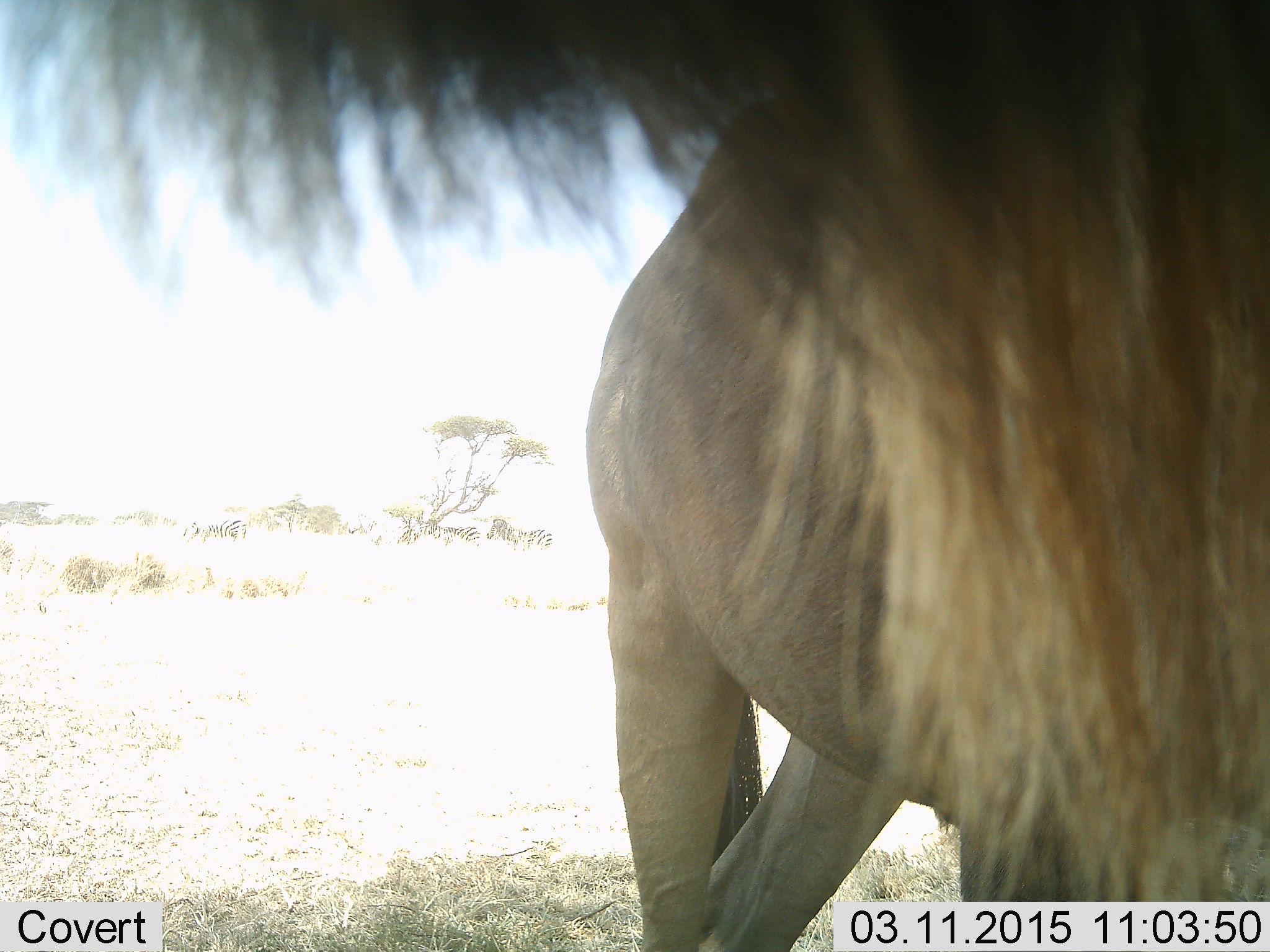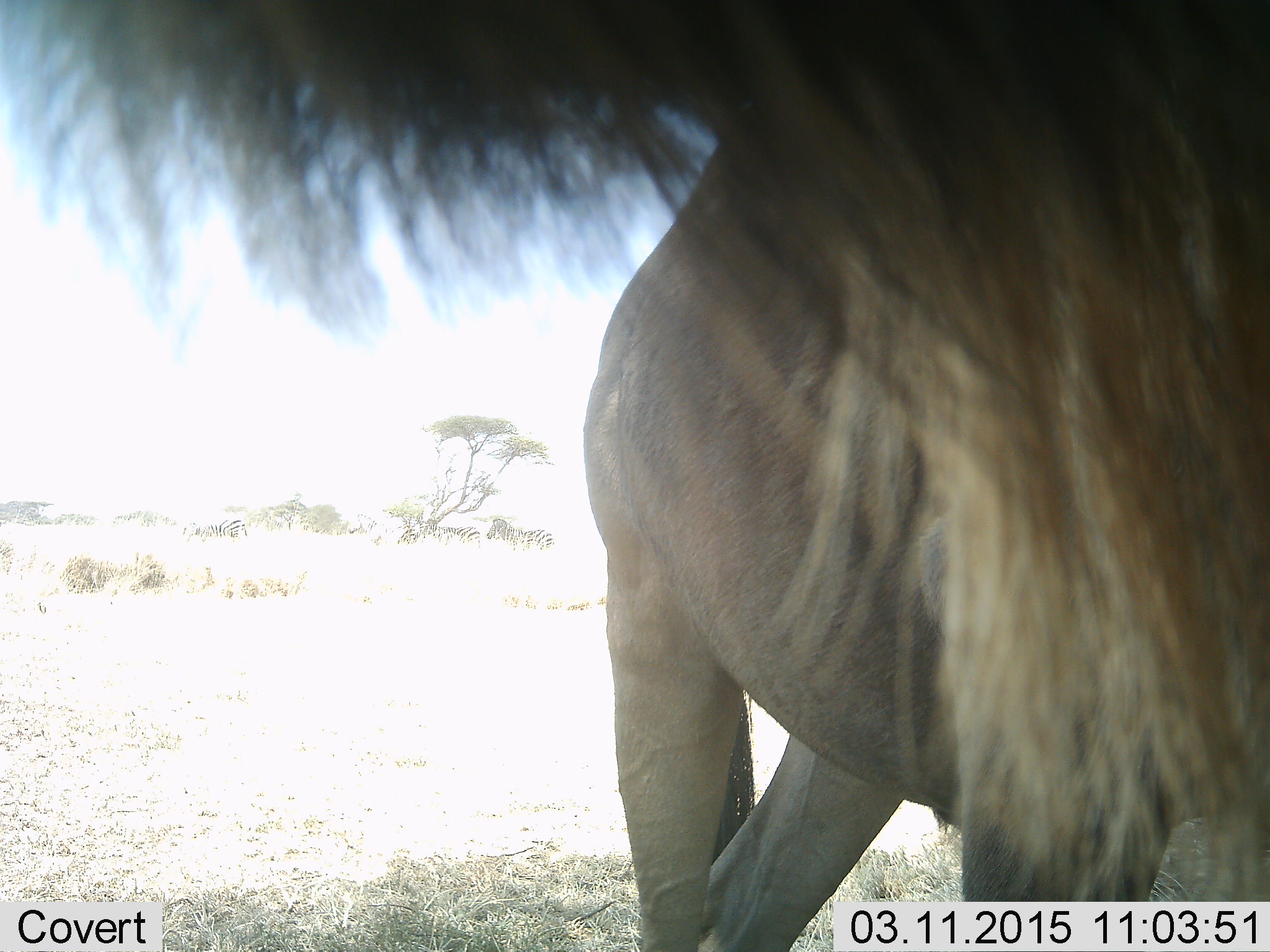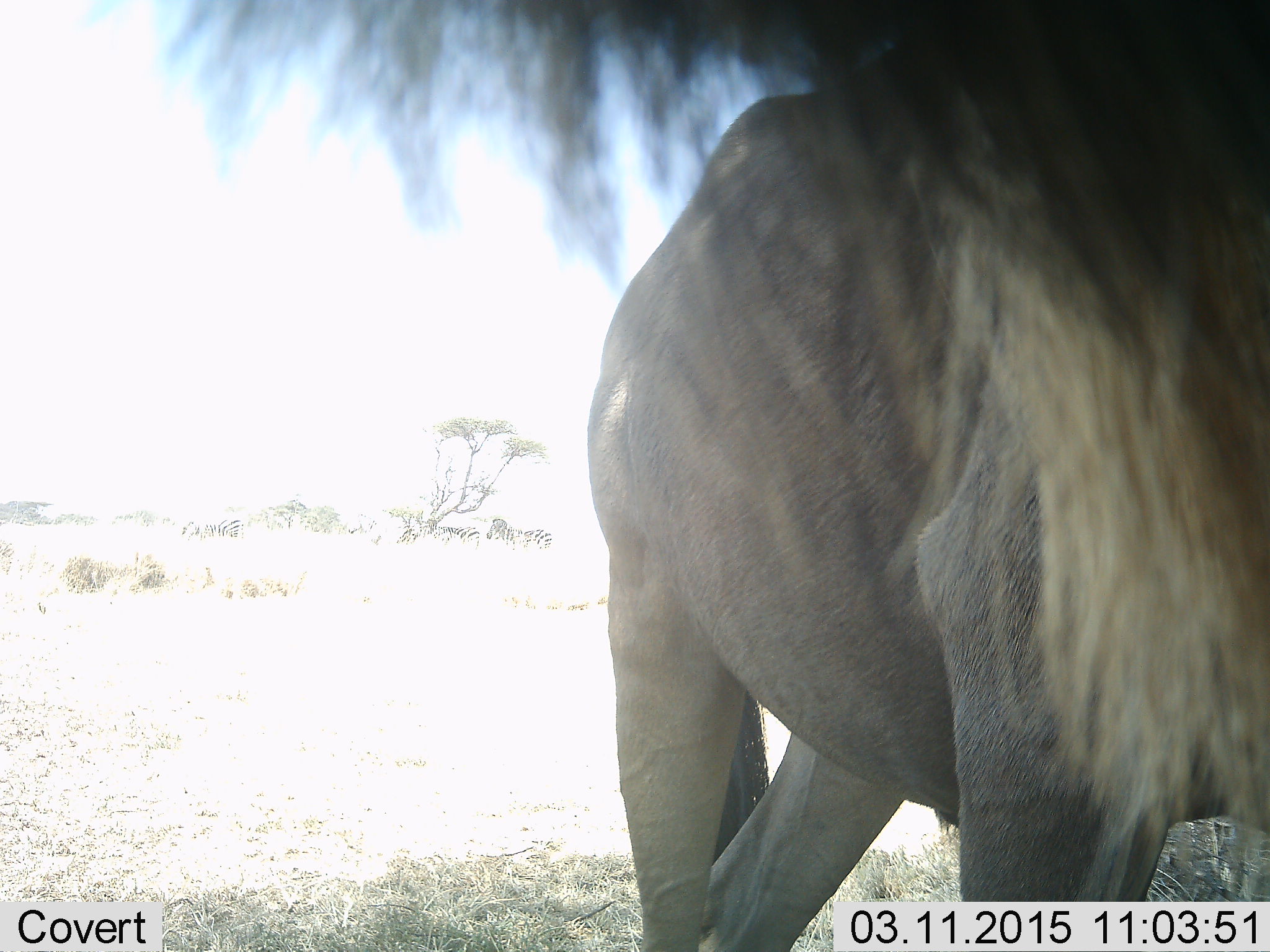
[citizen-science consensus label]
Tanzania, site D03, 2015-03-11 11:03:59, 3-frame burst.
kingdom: Animalia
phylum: Chordata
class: Mammalia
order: Artiodactyla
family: Bovidae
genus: Connochaetes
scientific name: Connochaetes taurinus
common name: blue wildebeest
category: wildebeest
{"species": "wildebeest (blue wildebeest) (Connochaetes taurinus)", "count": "1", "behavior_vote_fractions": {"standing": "91%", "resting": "0%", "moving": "0%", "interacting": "9%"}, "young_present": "0%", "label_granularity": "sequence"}